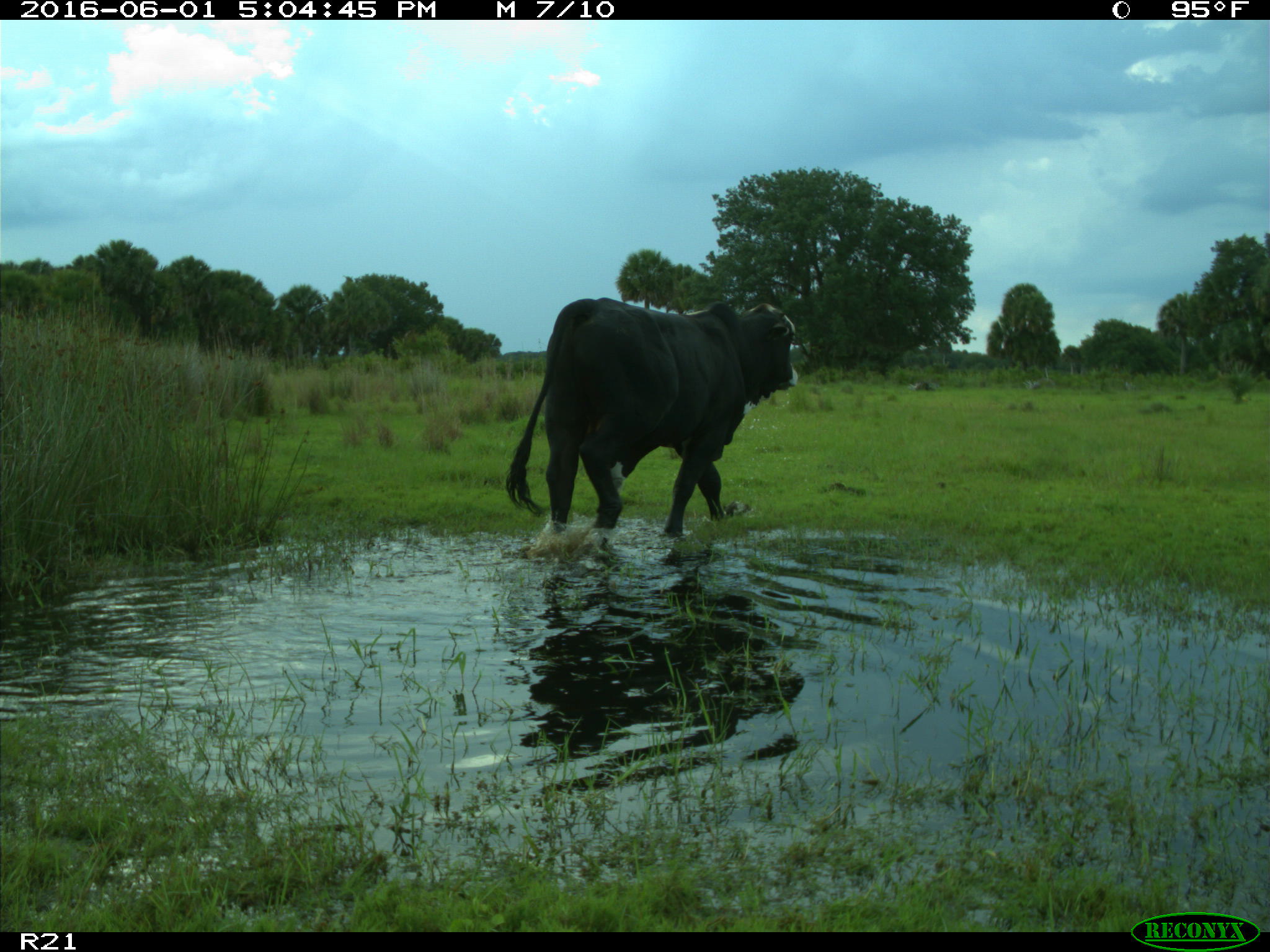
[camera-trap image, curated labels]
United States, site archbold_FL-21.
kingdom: Animalia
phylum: Chordata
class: Mammalia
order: Artiodactyla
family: Bovidae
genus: Bos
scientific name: Bos taurus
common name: domestic cow